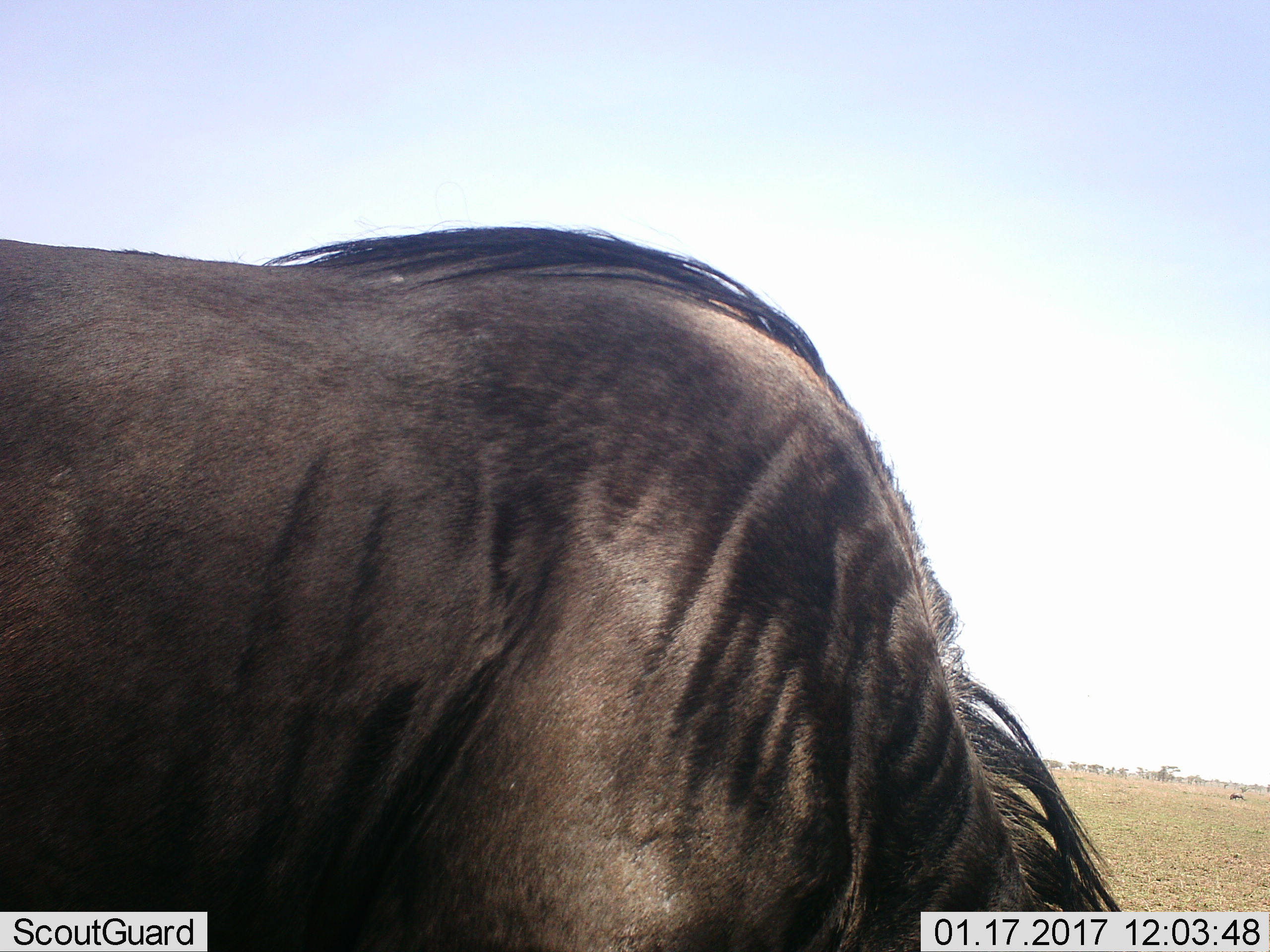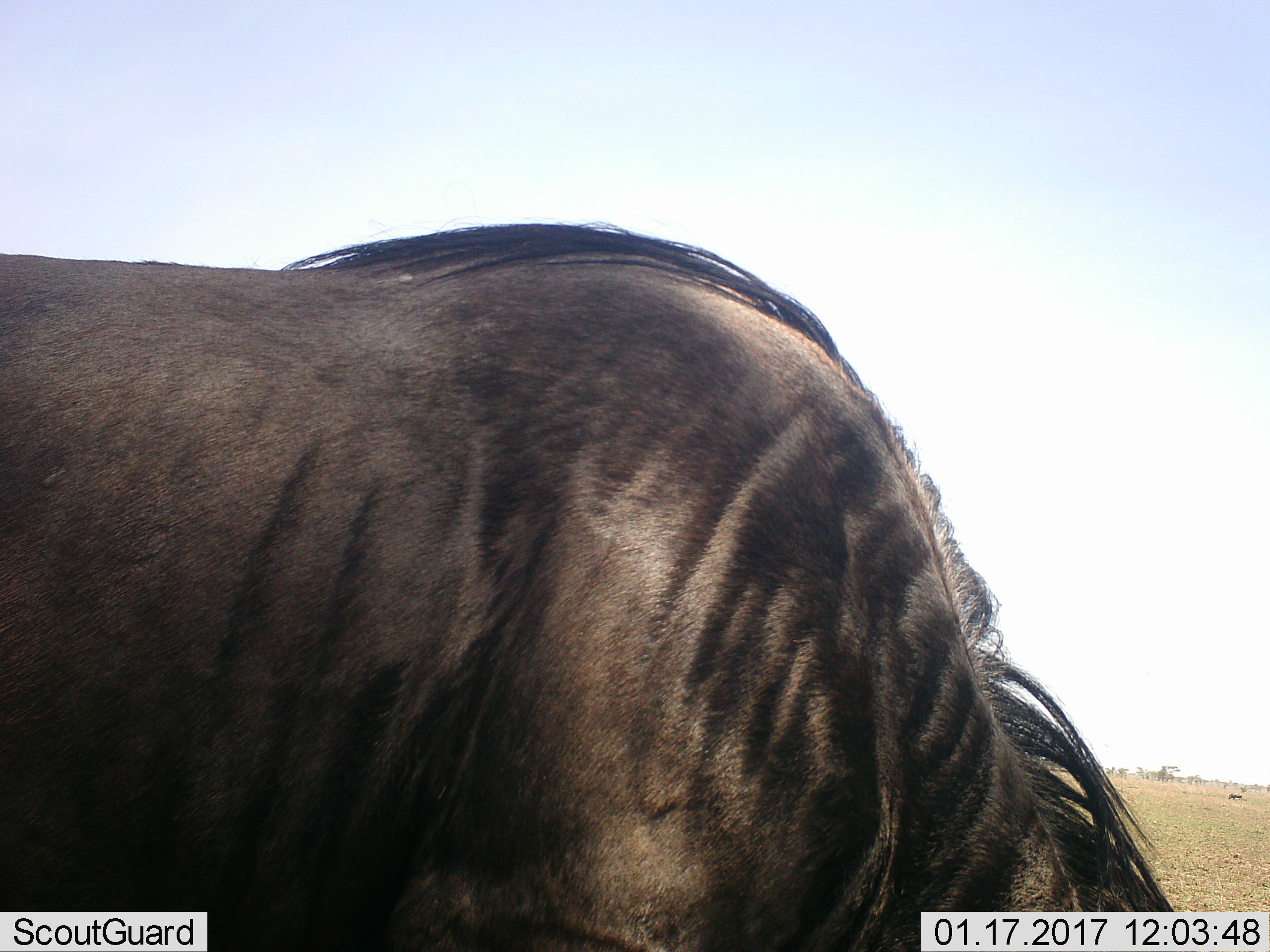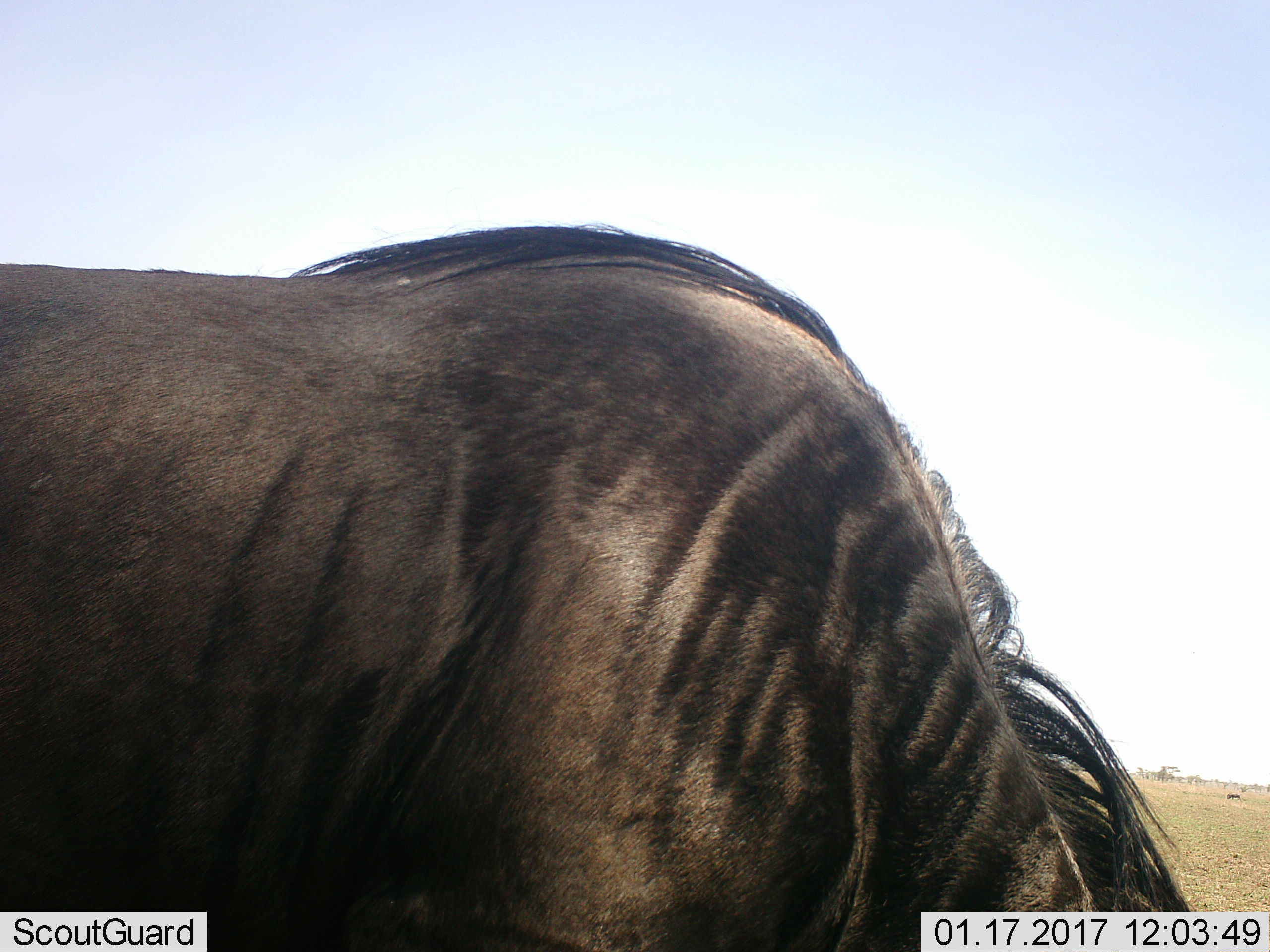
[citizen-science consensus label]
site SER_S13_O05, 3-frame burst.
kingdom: Animalia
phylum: Chordata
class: Mammalia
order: Artiodactyla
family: Bovidae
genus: Connochaetes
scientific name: Connochaetes taurinus taurinus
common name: blue wildebeest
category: wildebeestblue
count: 1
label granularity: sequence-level